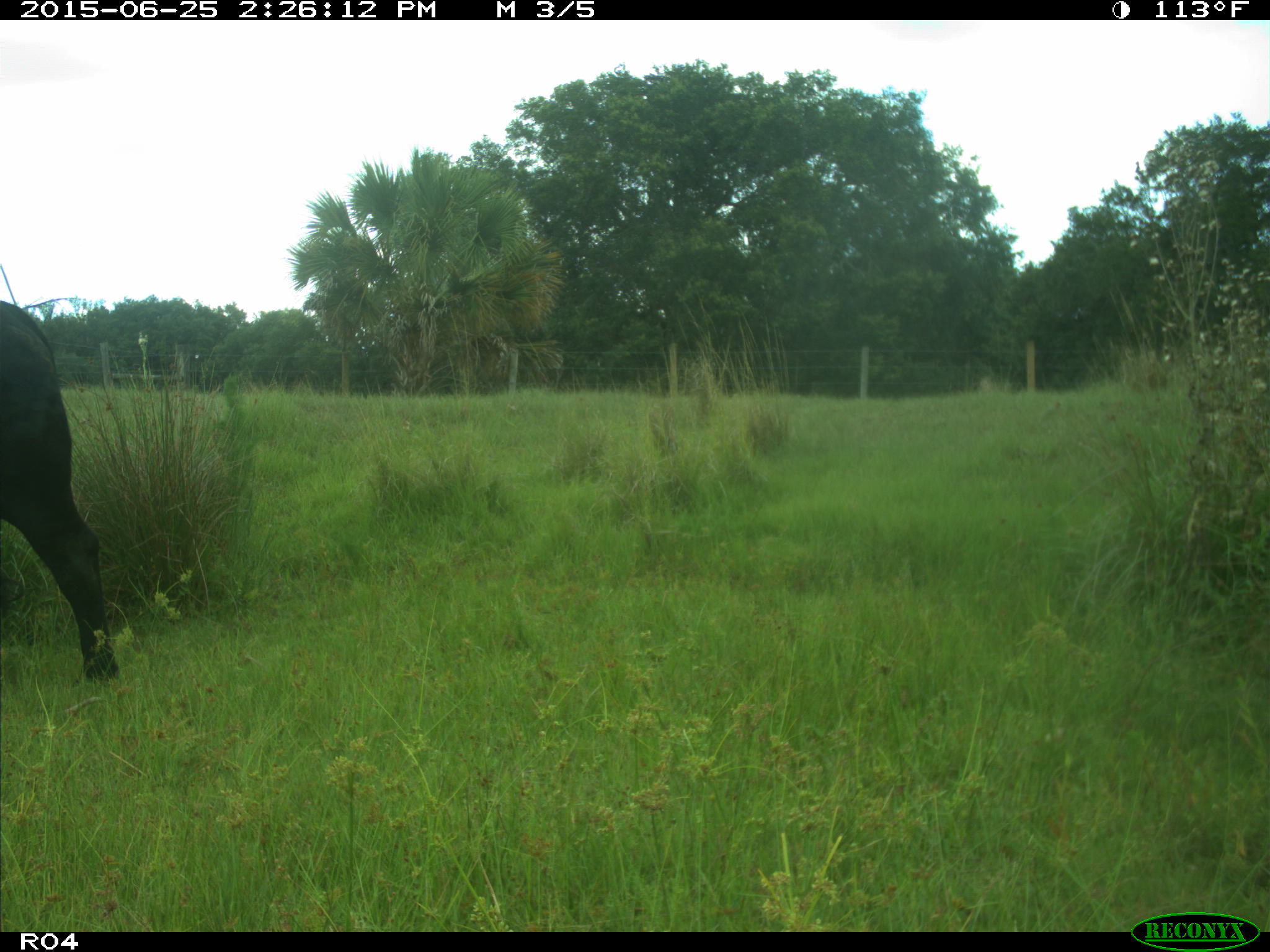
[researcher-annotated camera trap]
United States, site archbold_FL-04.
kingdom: Animalia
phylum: Chordata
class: Mammalia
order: Artiodactyla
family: Bovidae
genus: Bos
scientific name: Bos taurus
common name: domestic cow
Bos taurus (domestic cow).